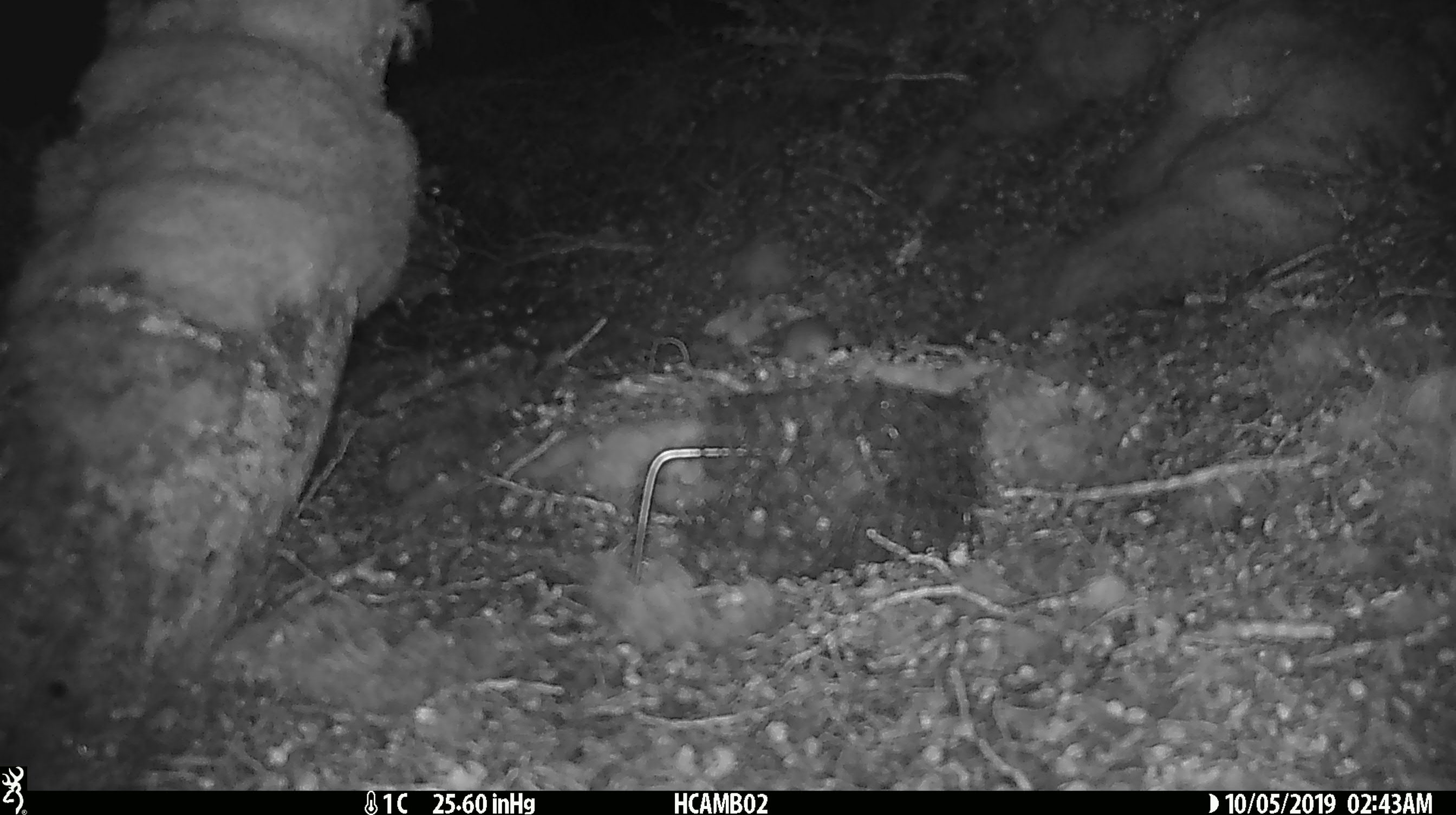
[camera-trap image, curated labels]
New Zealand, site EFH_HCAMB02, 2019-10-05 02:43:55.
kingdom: Animalia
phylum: Chordata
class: Mammalia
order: Rodentia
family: Muridae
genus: Mus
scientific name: Mus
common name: mouse